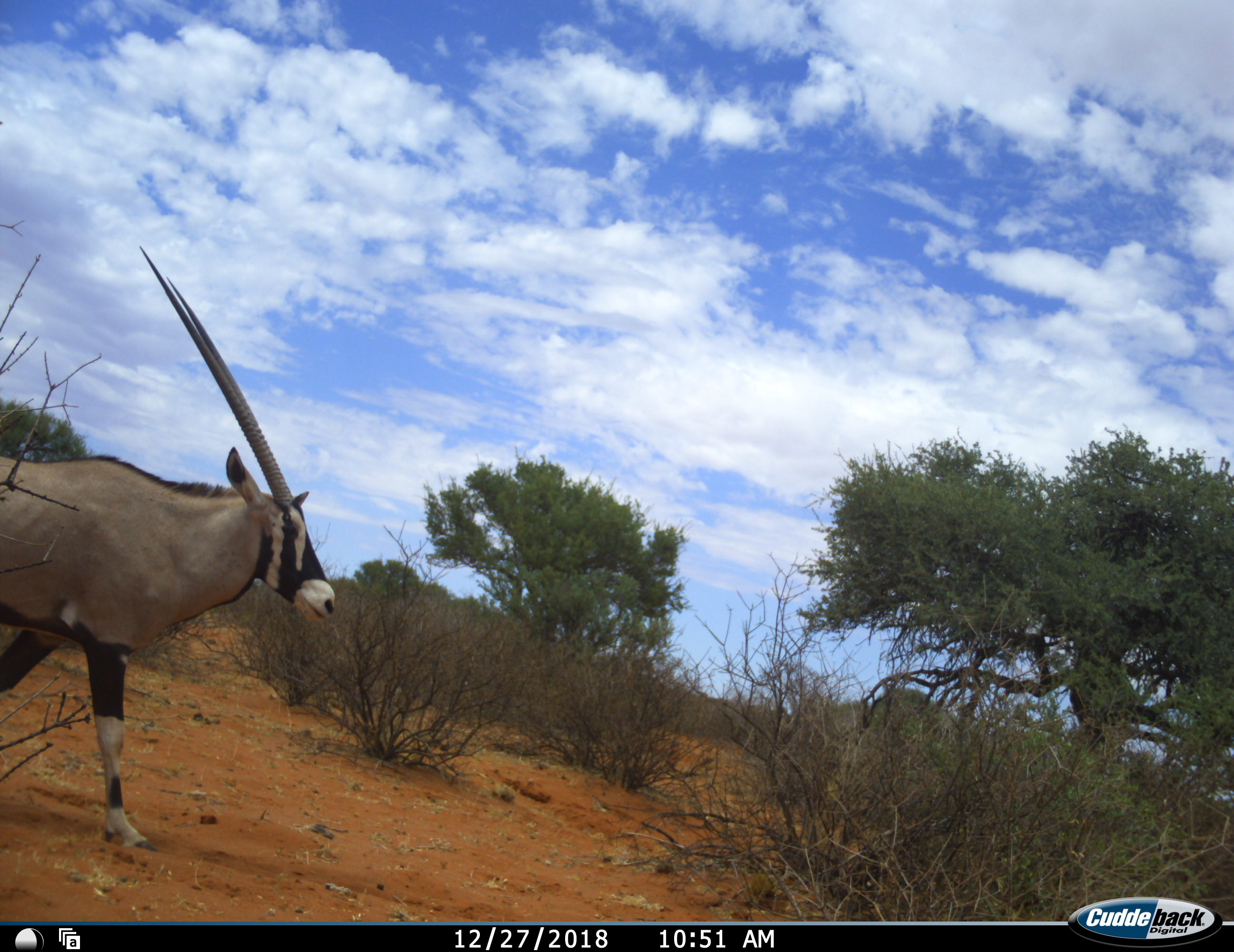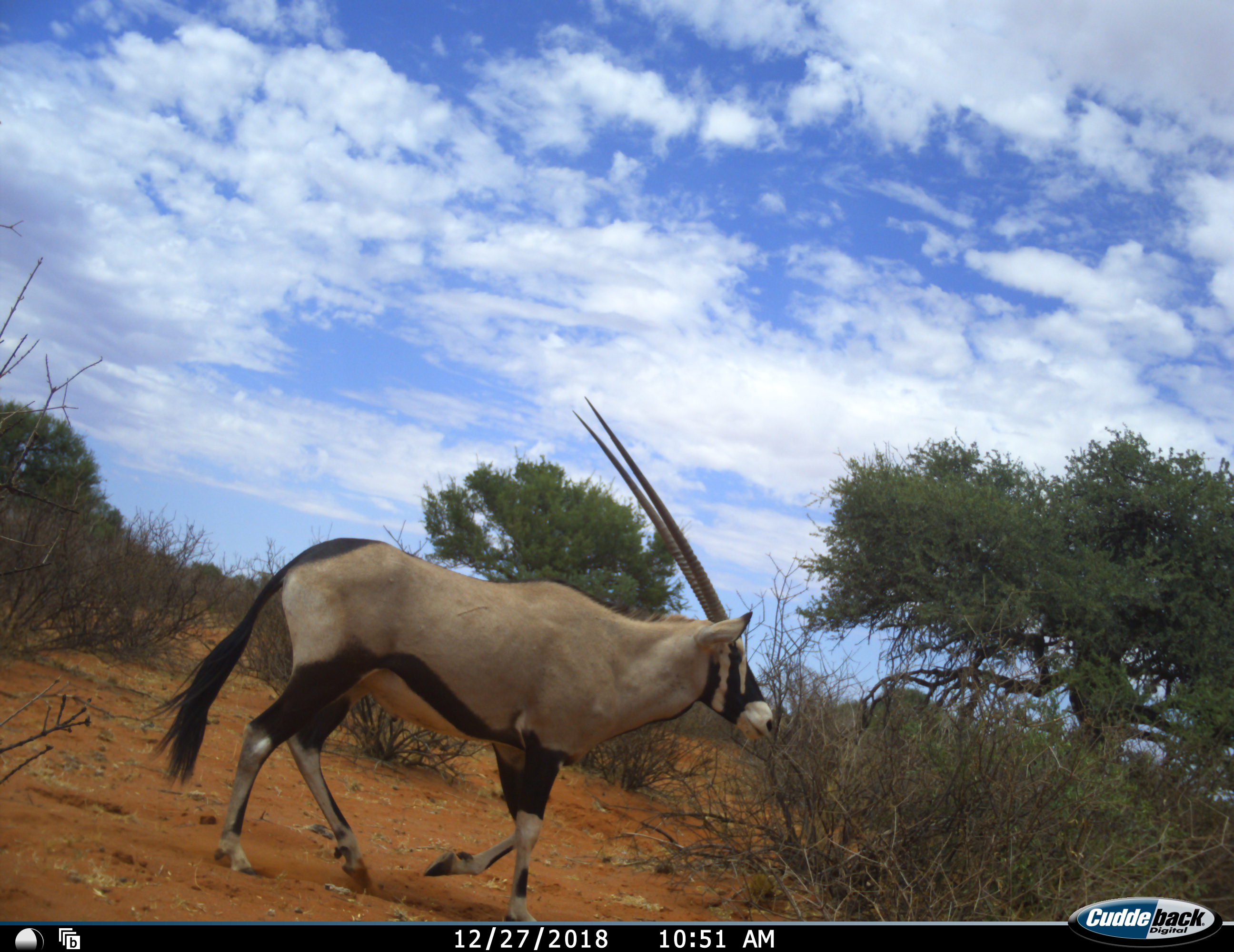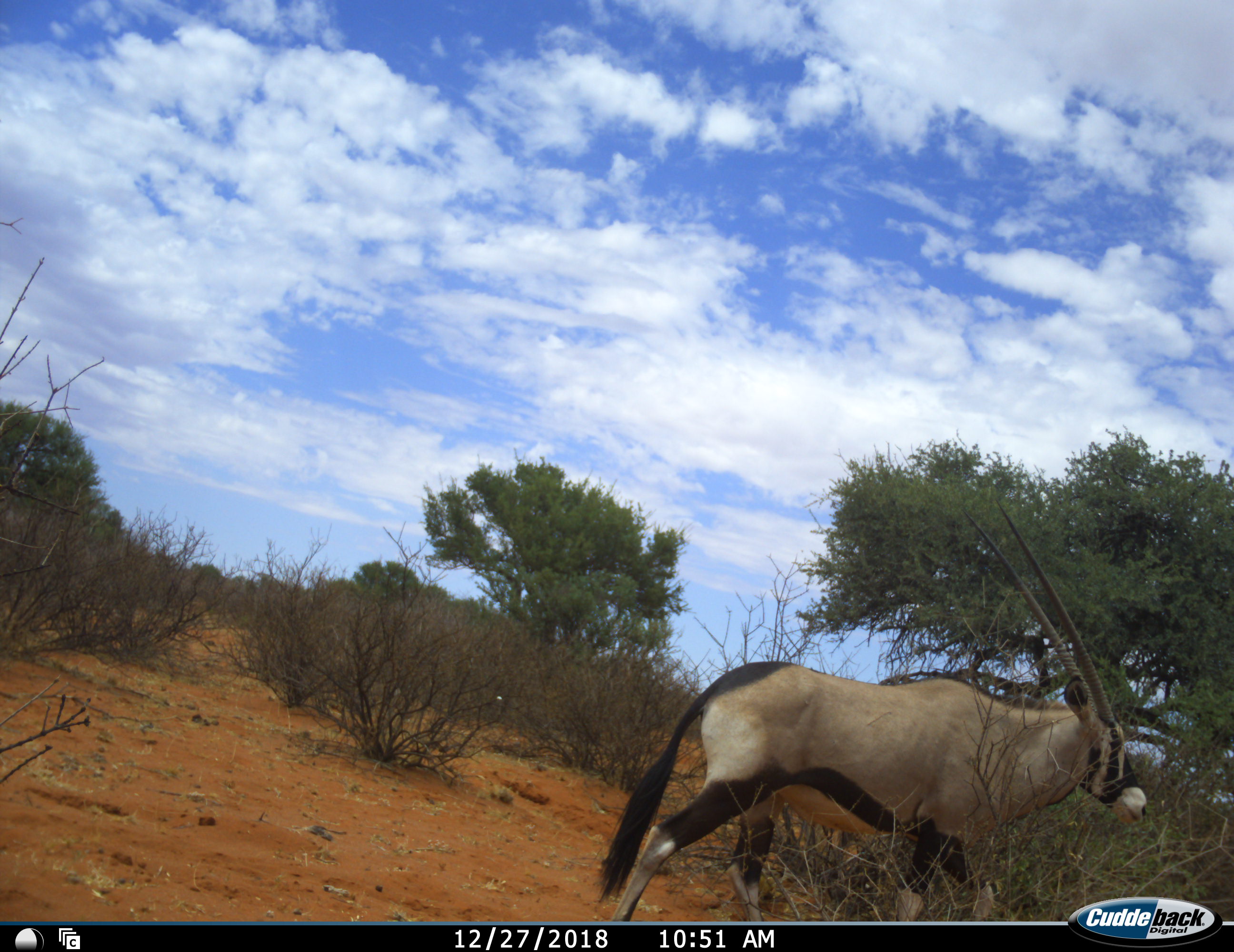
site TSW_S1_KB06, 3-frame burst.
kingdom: Animalia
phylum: Chordata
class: Mammalia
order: Artiodactyla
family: Bovidae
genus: Oryx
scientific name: Oryx gazella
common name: gemsbok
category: oryx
Oryx (gemsbok) (Oryx gazella), count 1. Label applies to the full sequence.